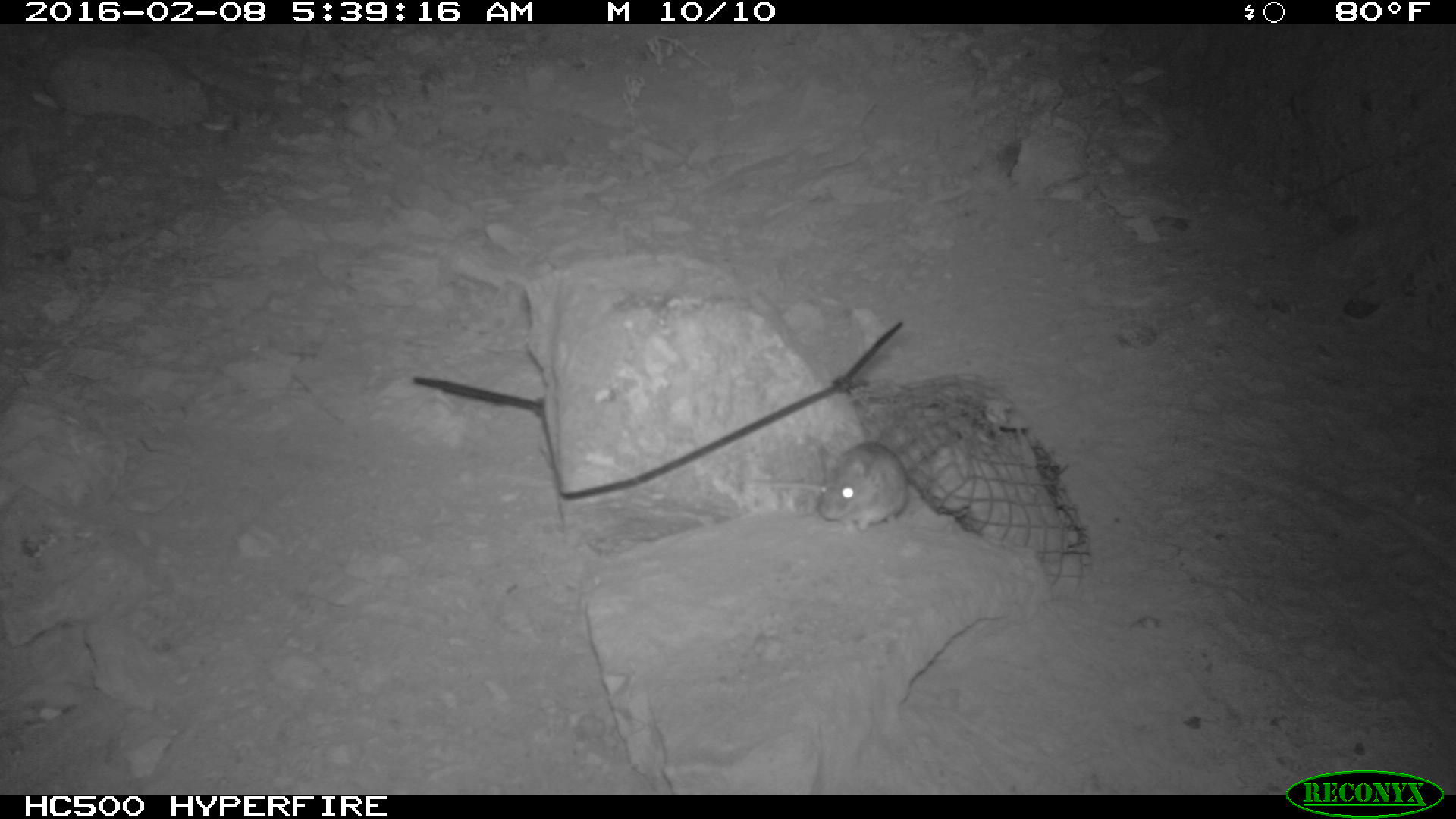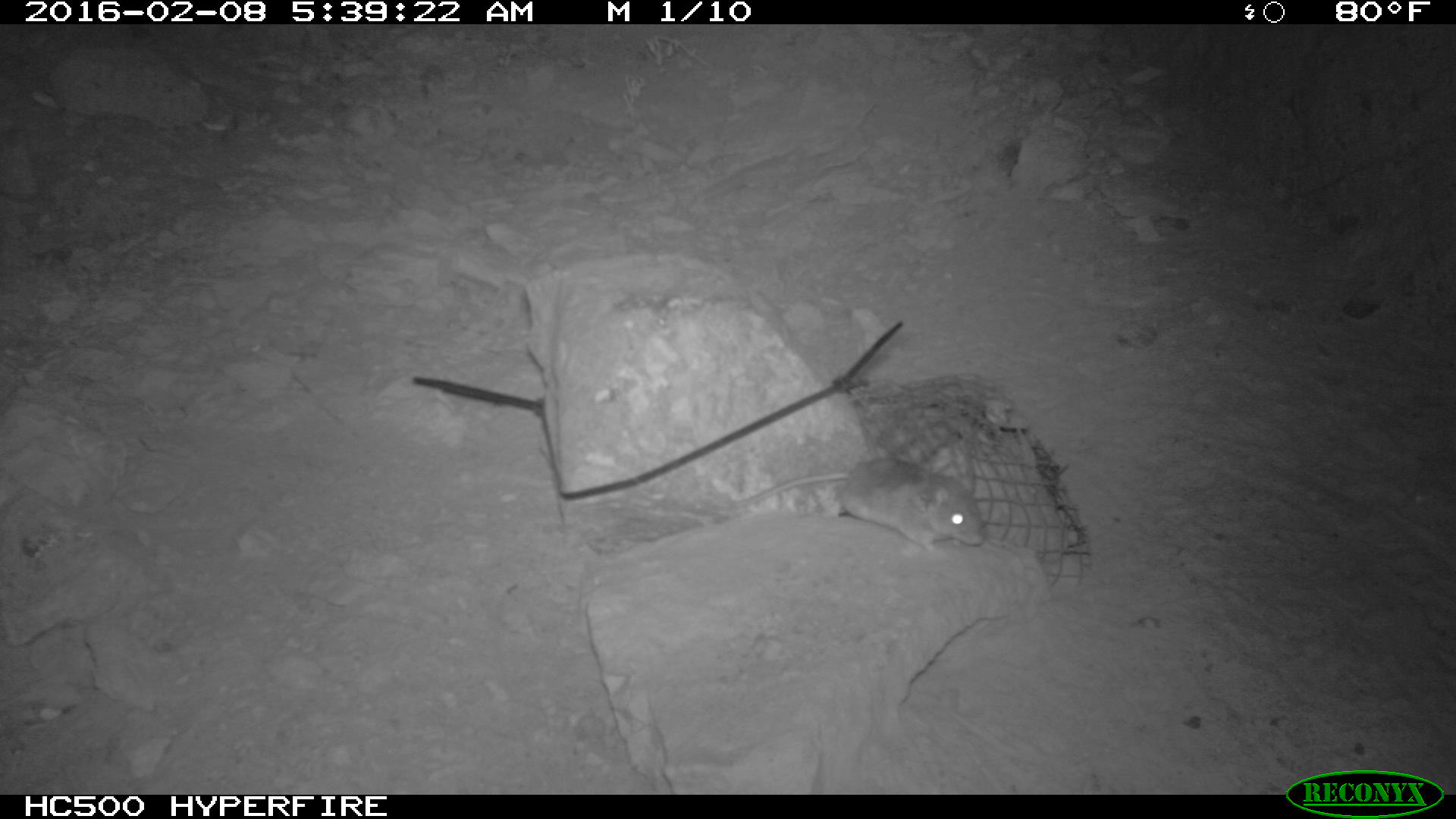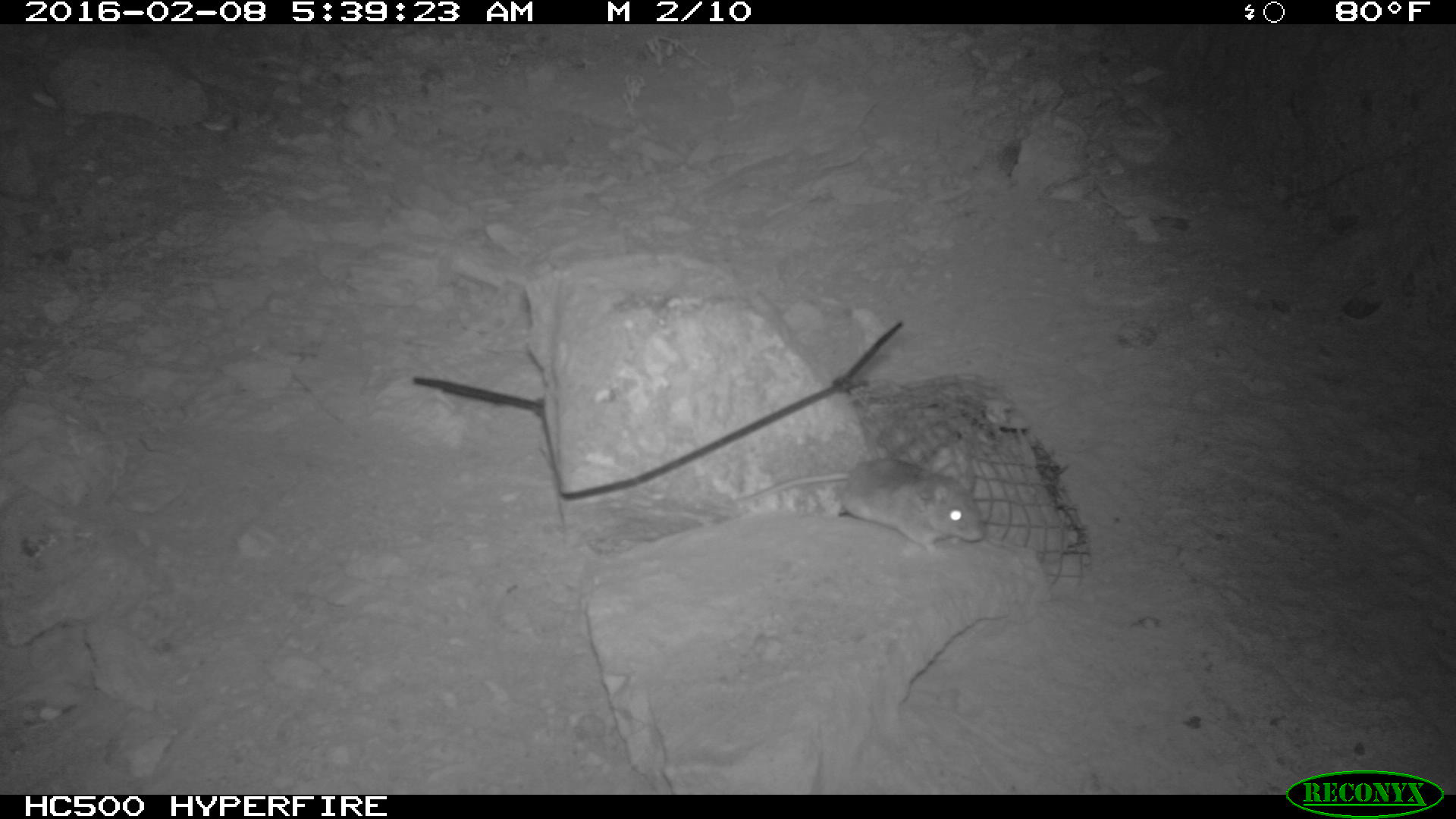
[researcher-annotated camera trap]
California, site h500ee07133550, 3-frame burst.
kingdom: Animalia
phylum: Chordata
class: Mammalia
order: Rodentia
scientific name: Rodentia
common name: rodent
Rodent (Rodentia).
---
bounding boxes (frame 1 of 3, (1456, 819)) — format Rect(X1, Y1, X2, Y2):
rodent: Rect(748, 440, 908, 533)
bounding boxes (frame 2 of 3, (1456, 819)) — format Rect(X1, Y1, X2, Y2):
rodent: Rect(712, 451, 987, 560)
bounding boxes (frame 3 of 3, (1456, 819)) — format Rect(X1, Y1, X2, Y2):
rodent: Rect(724, 457, 984, 557)